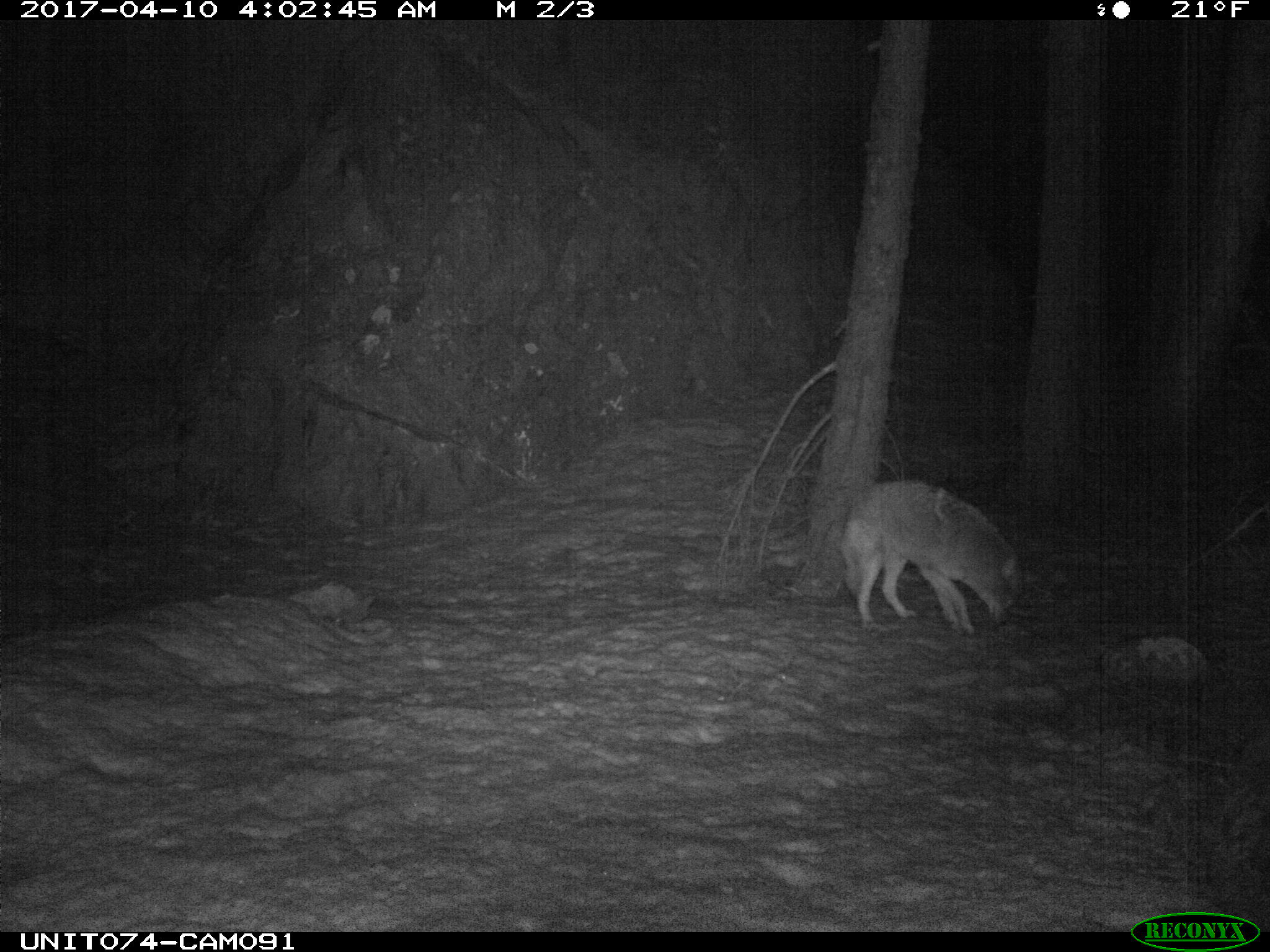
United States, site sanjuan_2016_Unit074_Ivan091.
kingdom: Animalia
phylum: Chordata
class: Mammalia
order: Carnivora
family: Canidae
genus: Canis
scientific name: Canis latrans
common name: coyote